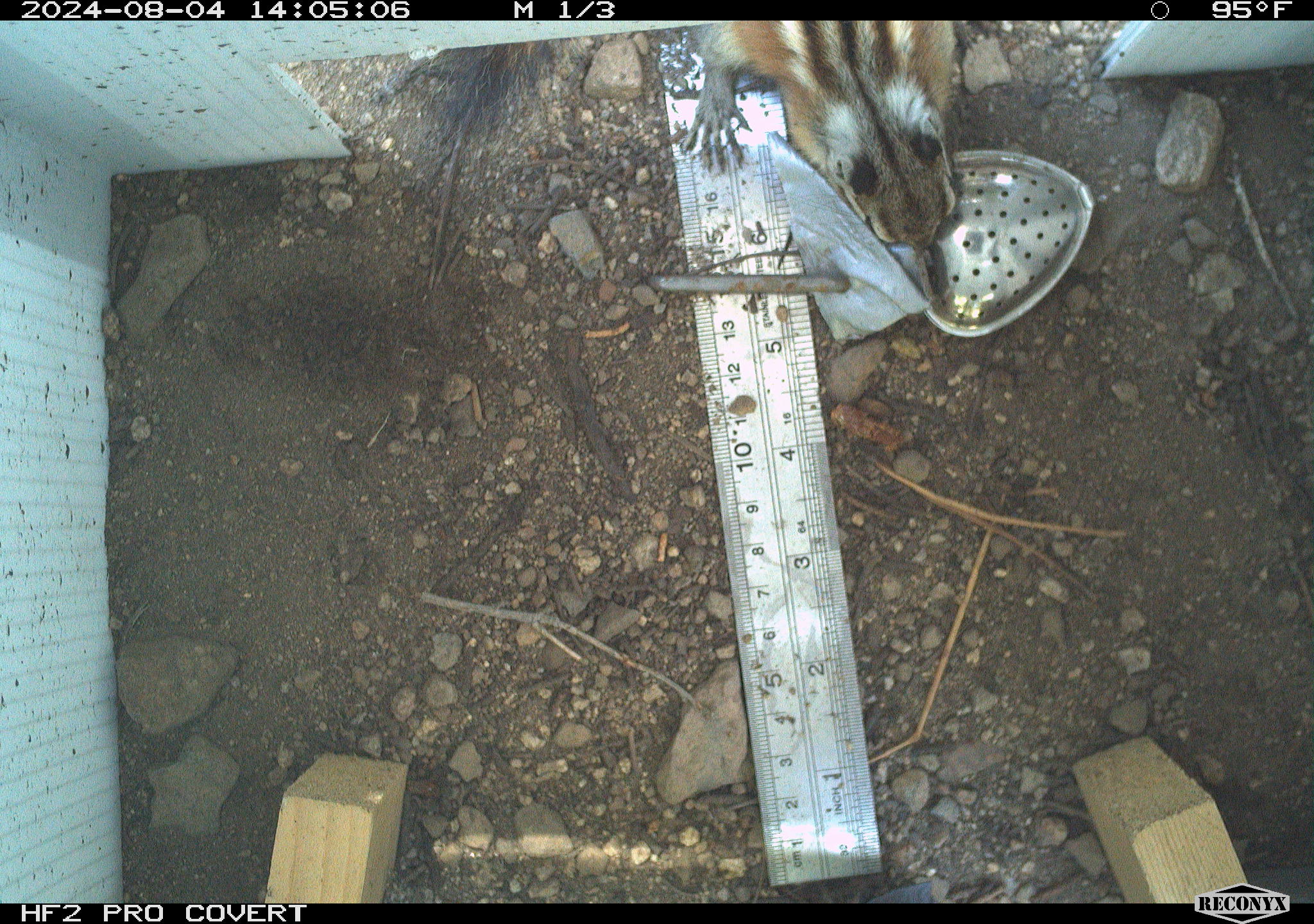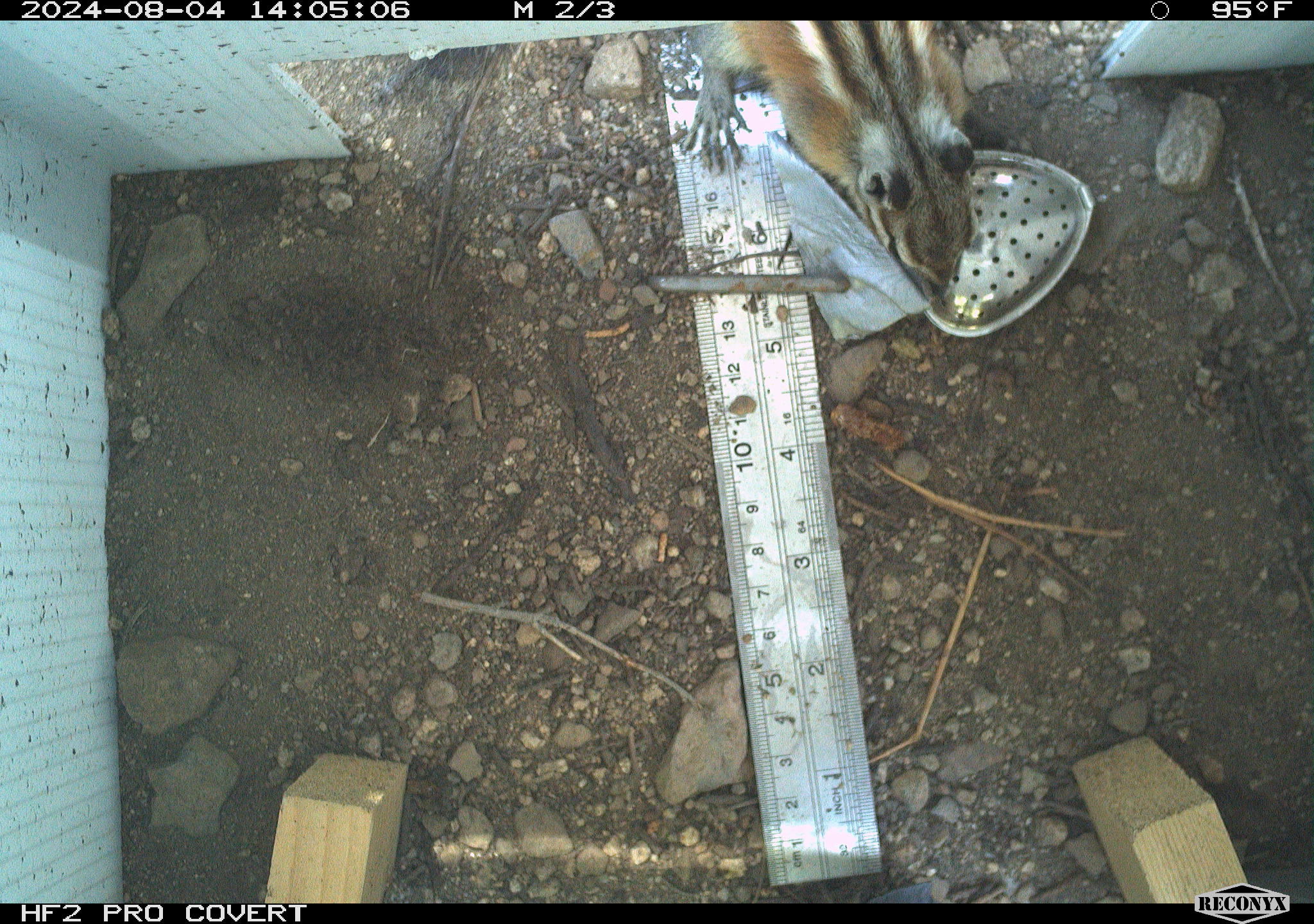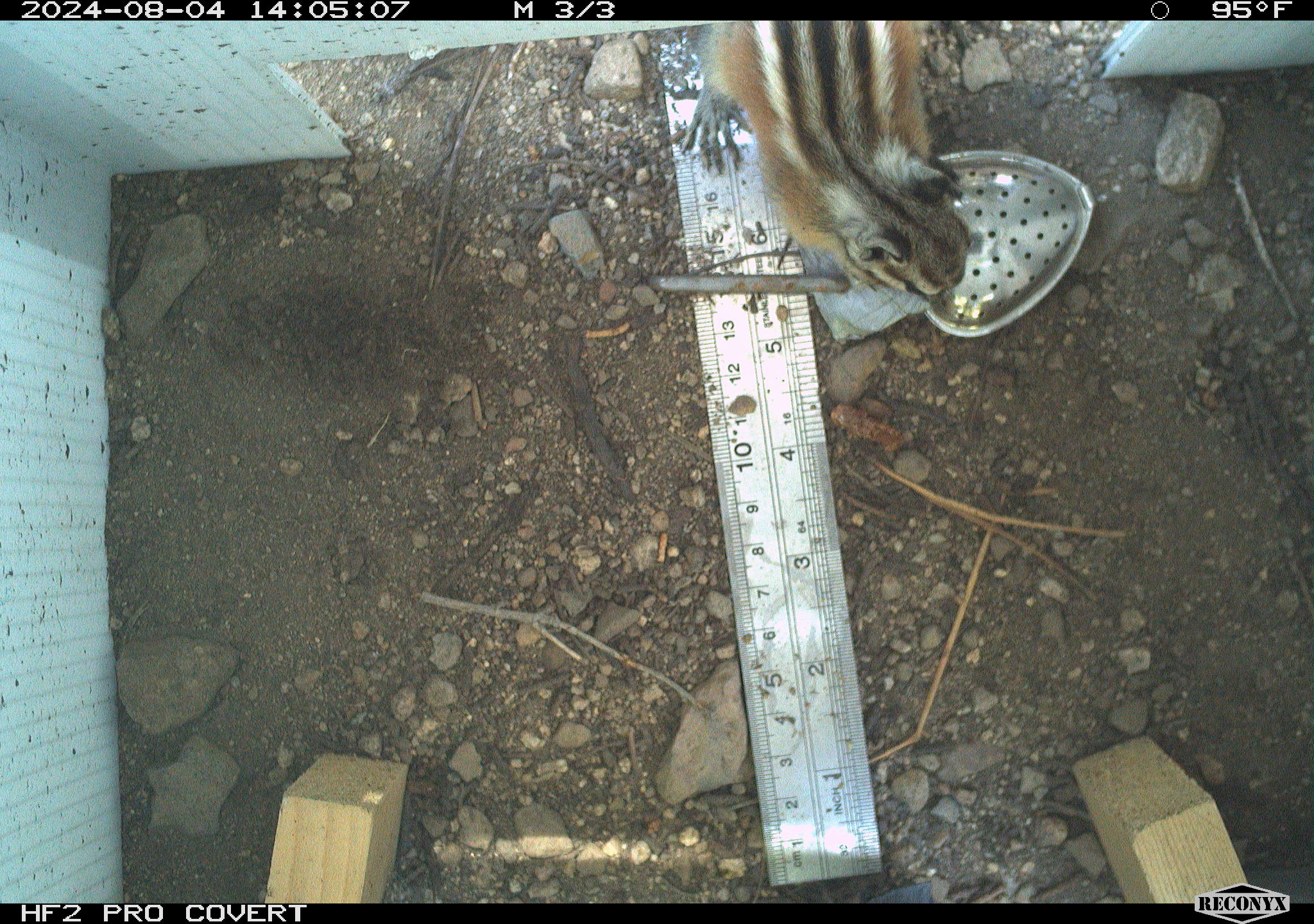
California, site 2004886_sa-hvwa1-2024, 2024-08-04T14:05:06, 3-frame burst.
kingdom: Animalia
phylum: Chordata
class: Mammalia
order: Rodentia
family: Sciuridae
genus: Neotamias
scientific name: Neotamias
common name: western chipmunks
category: neotamias species